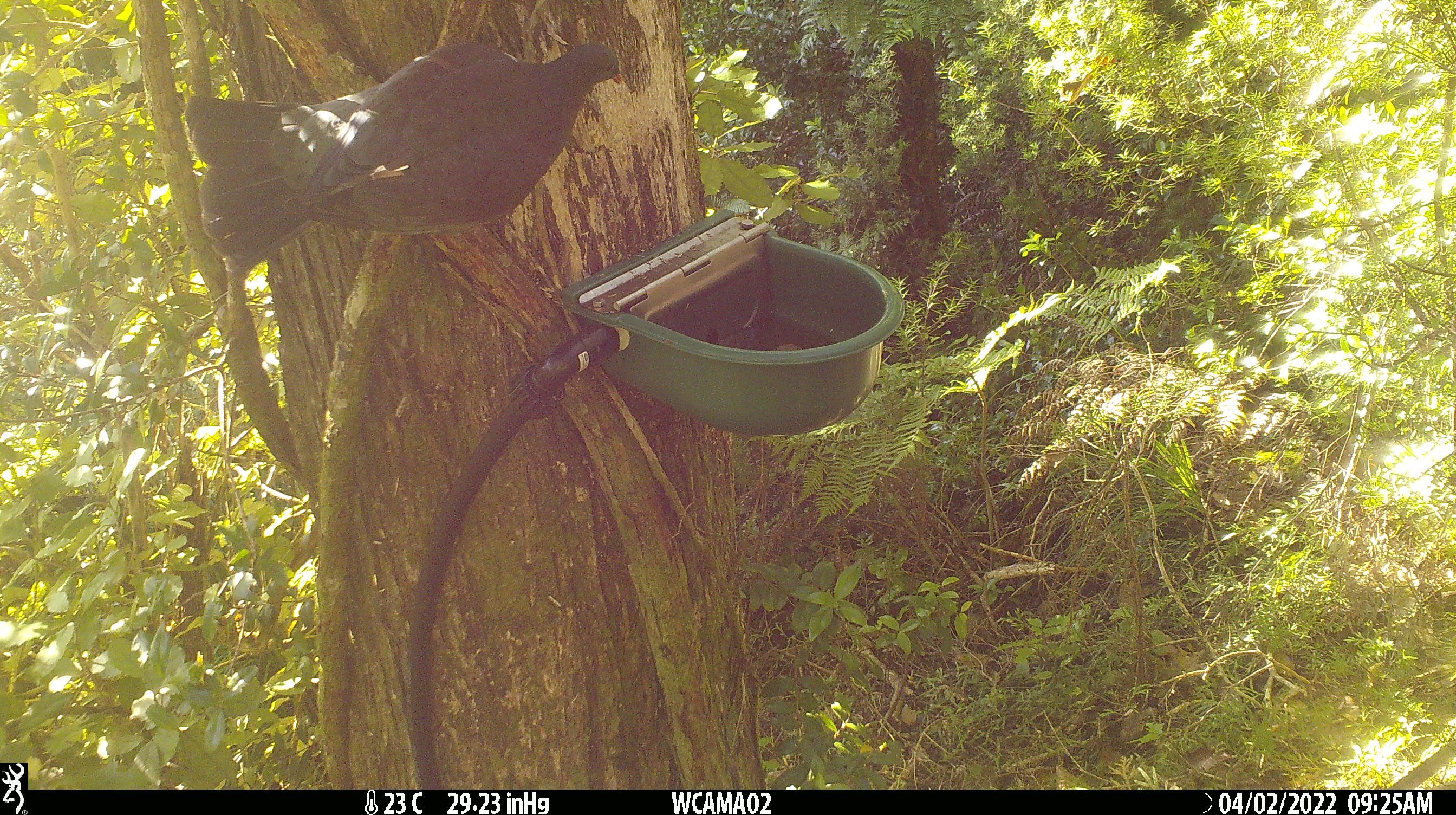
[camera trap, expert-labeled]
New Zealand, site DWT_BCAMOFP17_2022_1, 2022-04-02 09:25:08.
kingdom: Animalia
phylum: Chordata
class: Aves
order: Columbiformes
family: Columbidae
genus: Hemiphaga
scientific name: Hemiphaga novaeseelandiae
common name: new zealand pigeon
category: kereru